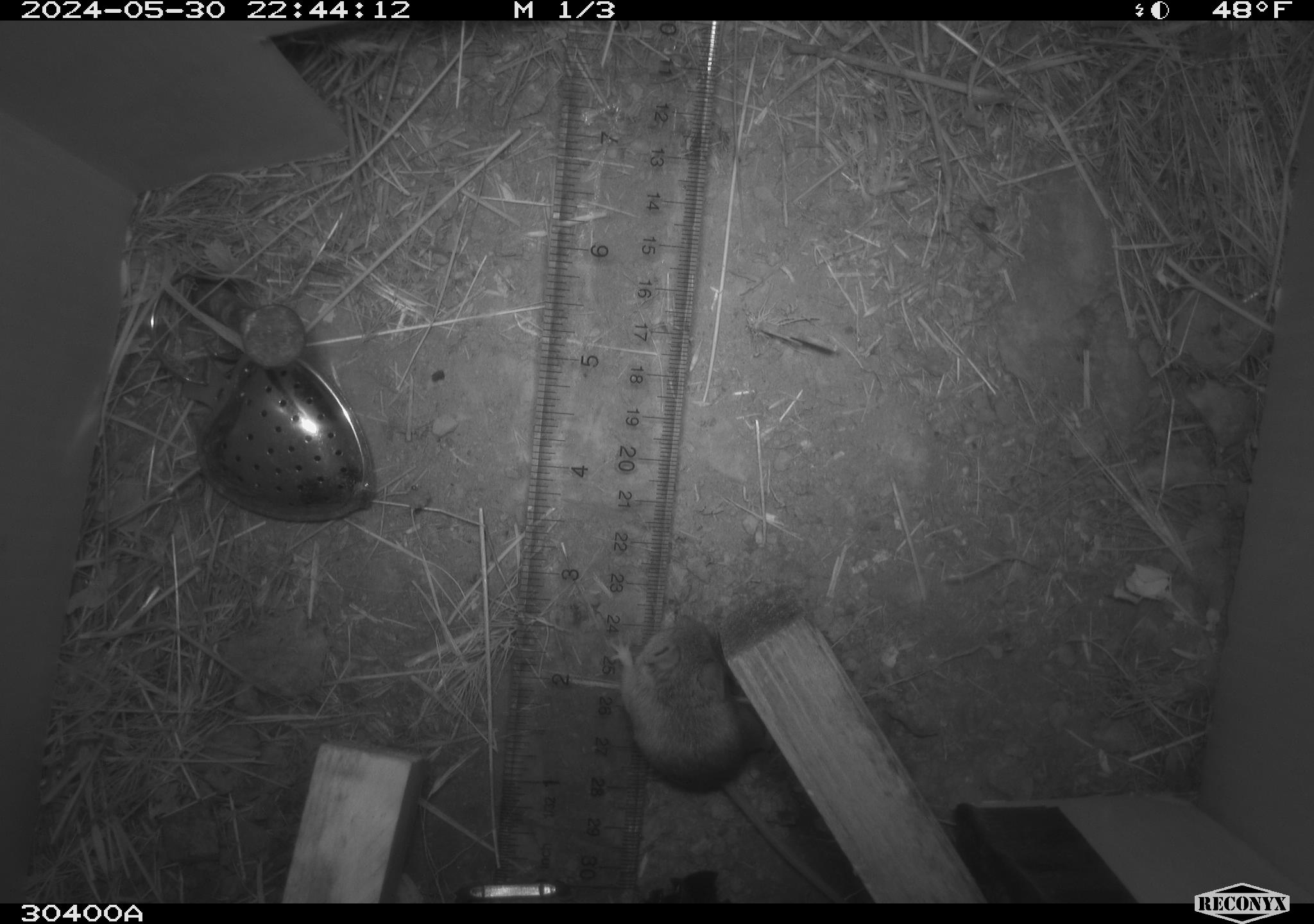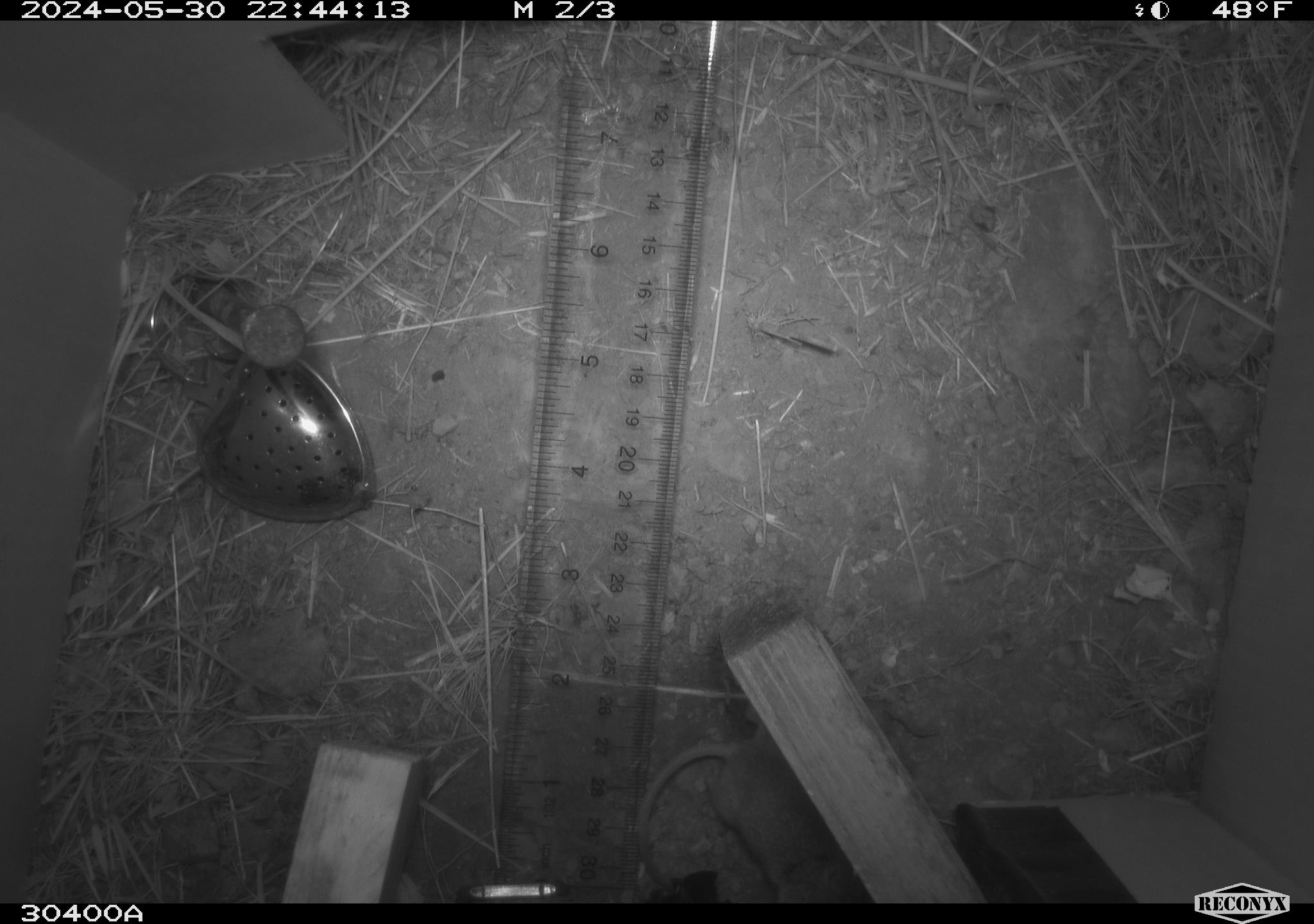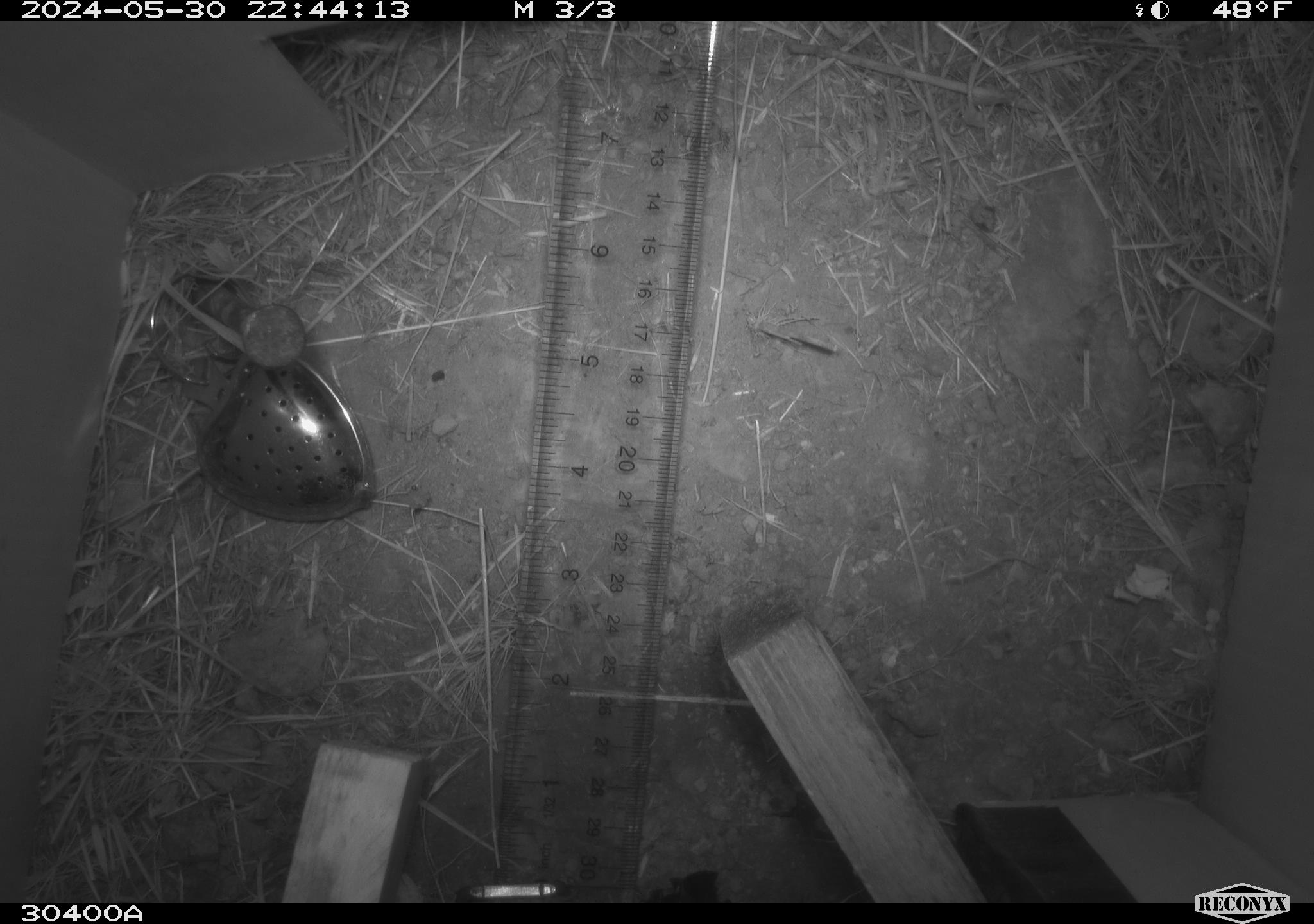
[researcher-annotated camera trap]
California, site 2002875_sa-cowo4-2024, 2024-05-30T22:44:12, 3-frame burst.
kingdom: Animalia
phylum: Chordata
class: Mammalia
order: Rodentia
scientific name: Rodentia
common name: mouse species